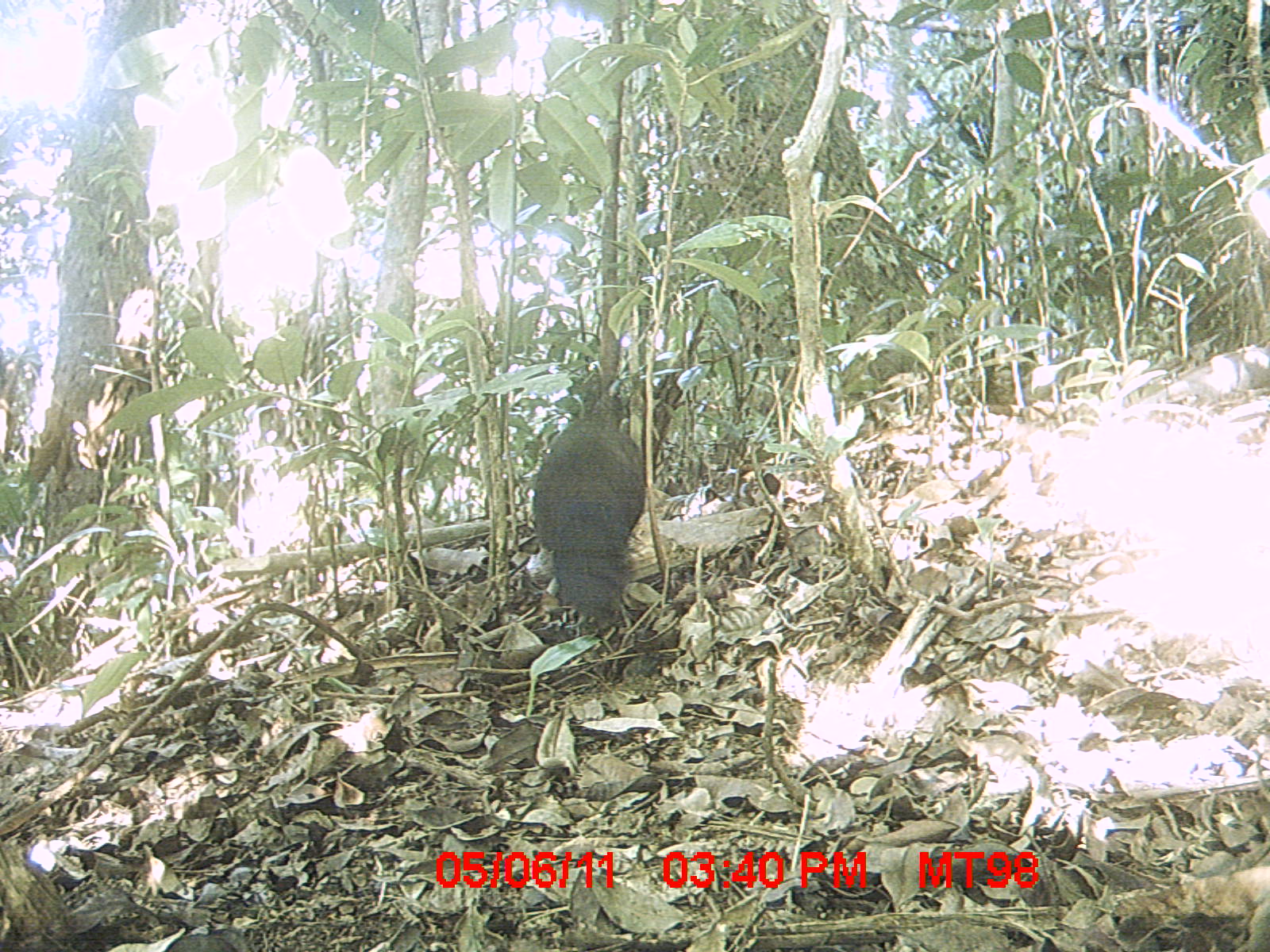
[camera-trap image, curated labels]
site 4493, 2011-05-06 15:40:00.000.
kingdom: Animalia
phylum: Chordata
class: Aves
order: Cuculiformes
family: Cuculidae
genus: Coua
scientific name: Coua serriana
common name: red-breasted coua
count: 1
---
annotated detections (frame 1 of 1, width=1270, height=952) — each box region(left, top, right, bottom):
coua serriana: region(531, 390, 645, 628)